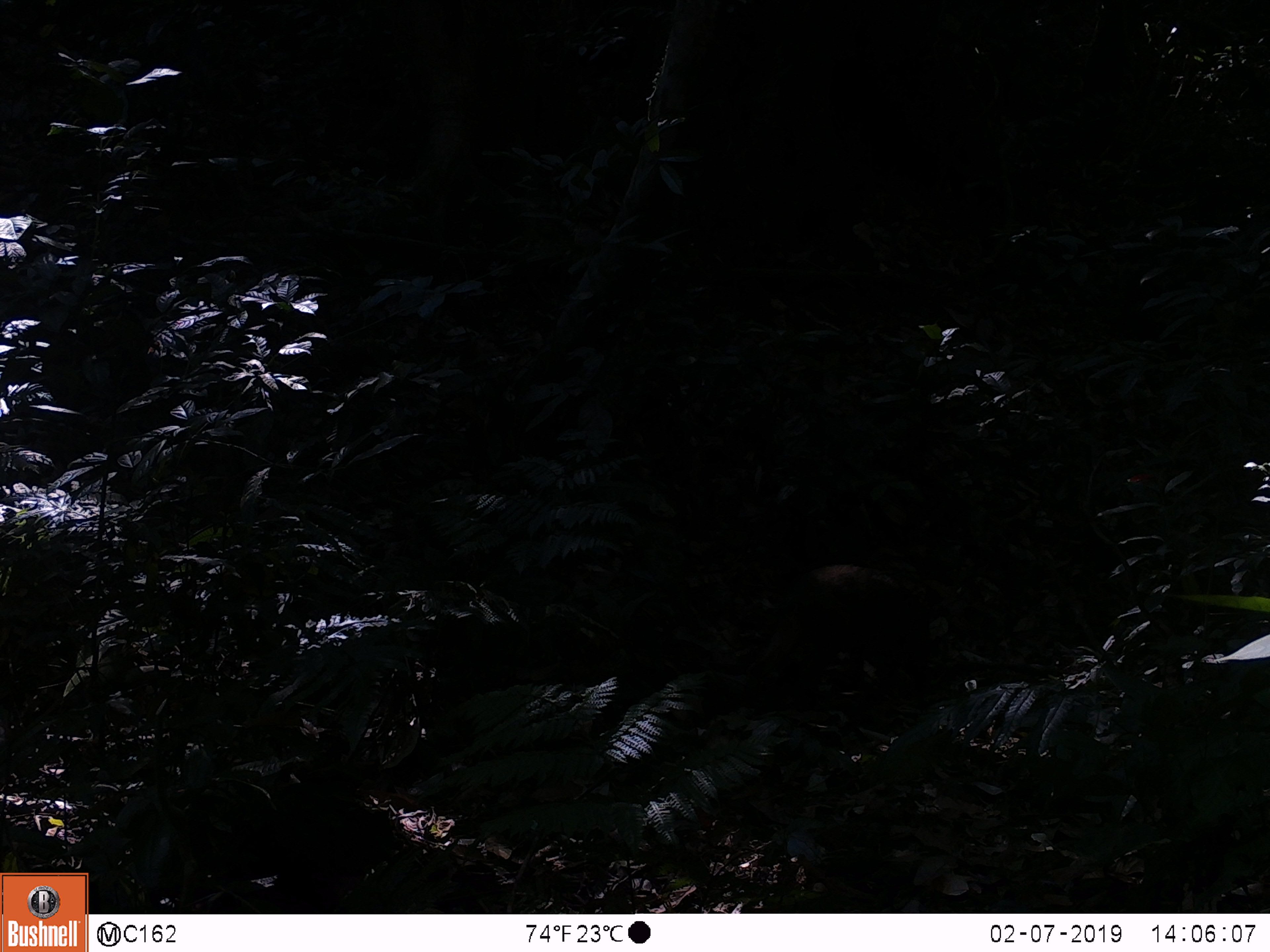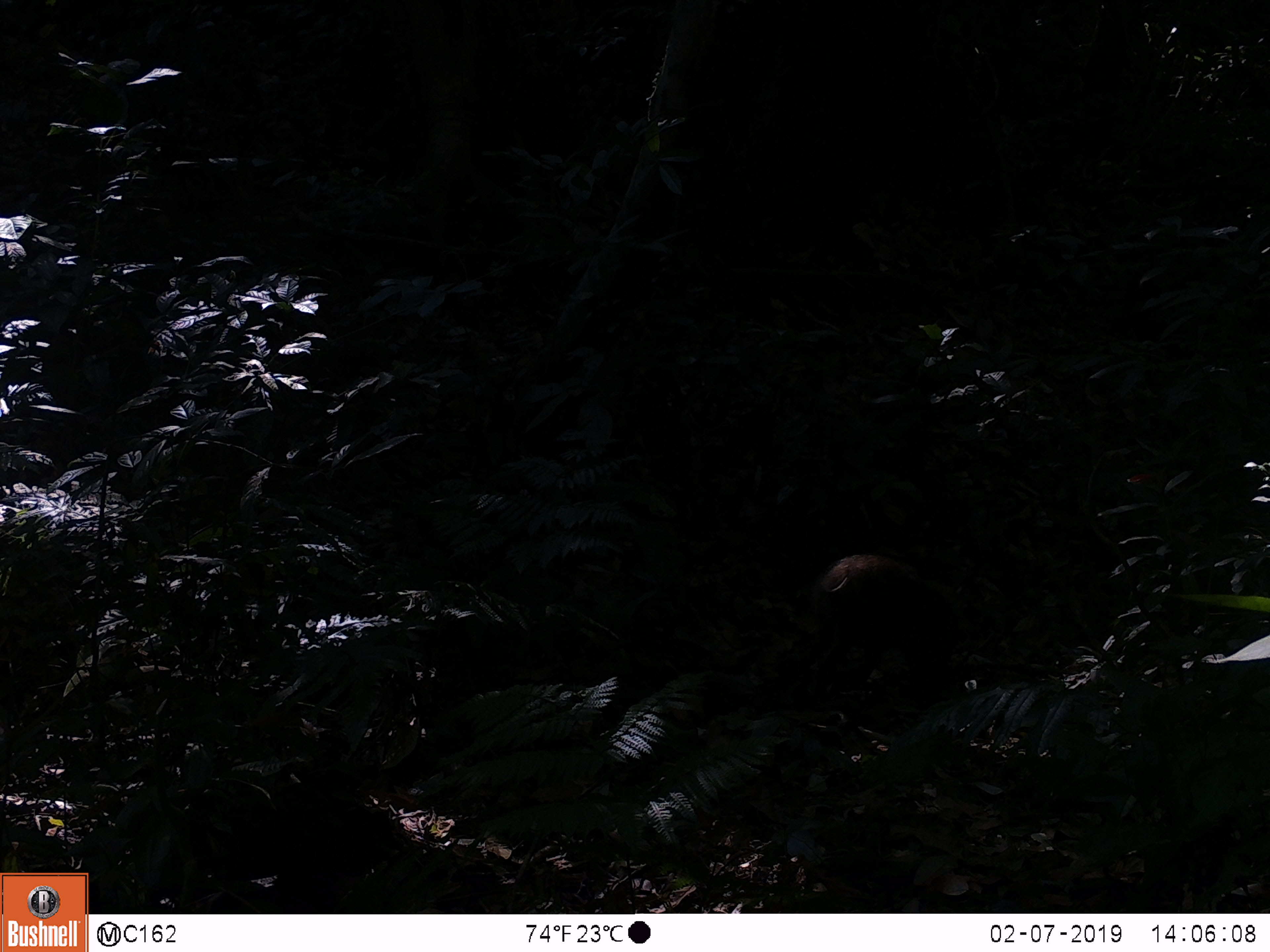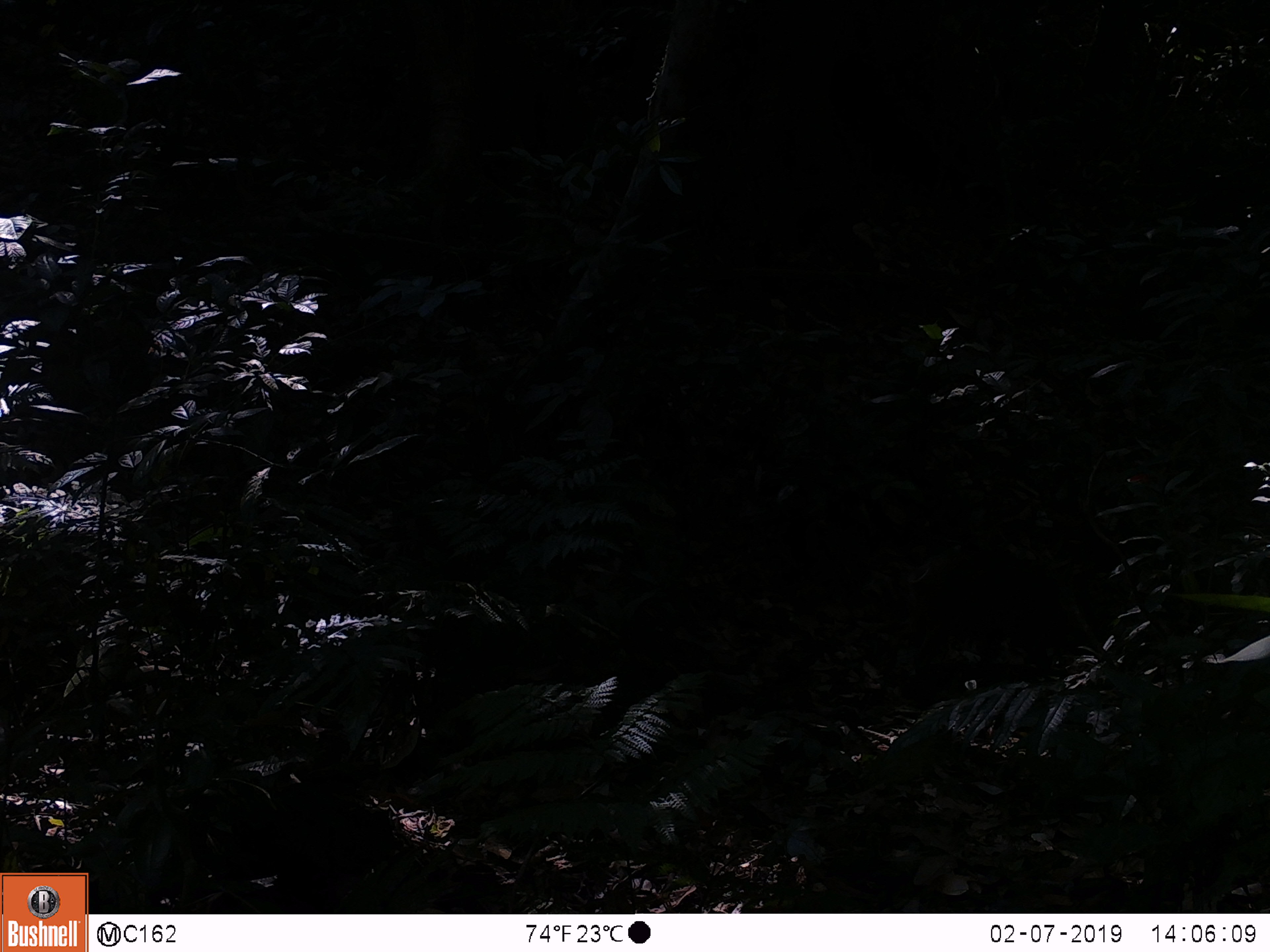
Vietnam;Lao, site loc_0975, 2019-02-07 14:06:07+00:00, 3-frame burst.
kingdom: Animalia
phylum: Chordata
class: Mammalia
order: Artiodactyla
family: Suidae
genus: Sus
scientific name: Sus scrofa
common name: eurasian wild pig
Eurasian wild pig (Sus scrofa). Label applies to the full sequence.